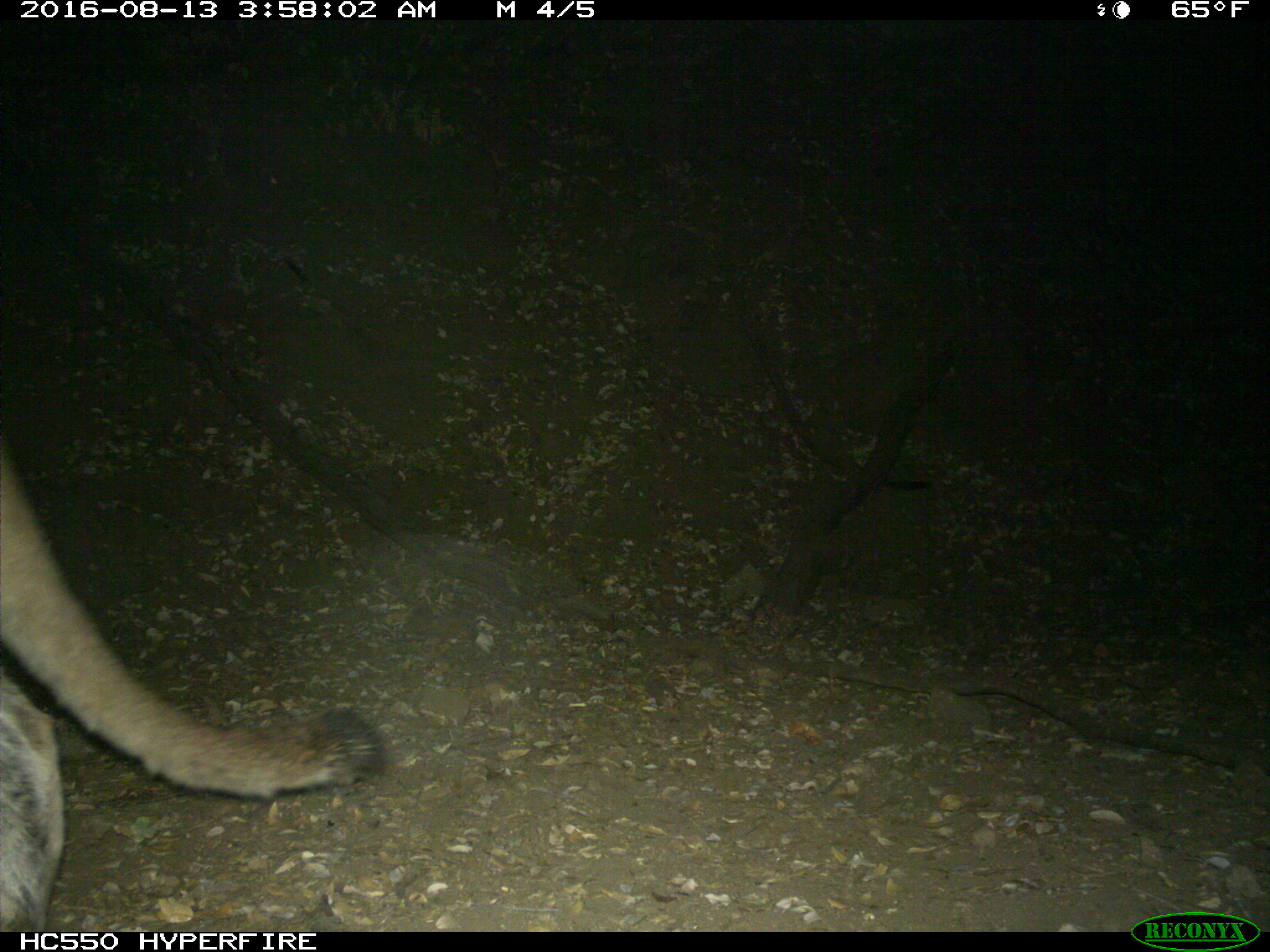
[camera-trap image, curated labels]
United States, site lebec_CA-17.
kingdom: Animalia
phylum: Chordata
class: Mammalia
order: Carnivora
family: Felidae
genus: Puma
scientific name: Puma concolor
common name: mountain lion